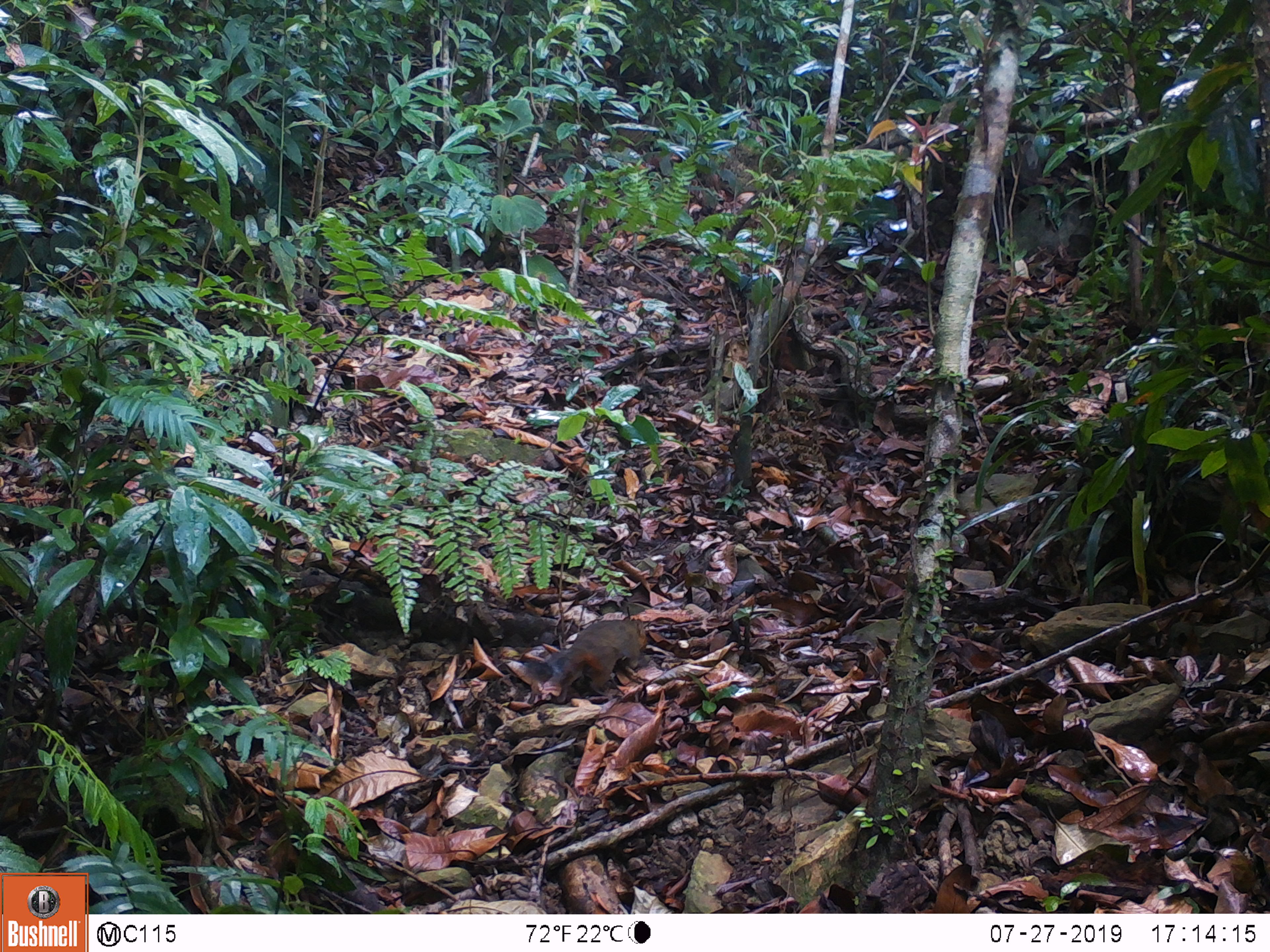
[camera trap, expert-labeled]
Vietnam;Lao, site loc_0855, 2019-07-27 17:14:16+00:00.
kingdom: Animalia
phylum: Chordata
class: Mammalia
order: Rodentia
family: Sciuridae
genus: Dremomys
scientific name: Dremomys rufigenis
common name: red-cheeked squirrel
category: red cheeked squirrel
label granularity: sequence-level